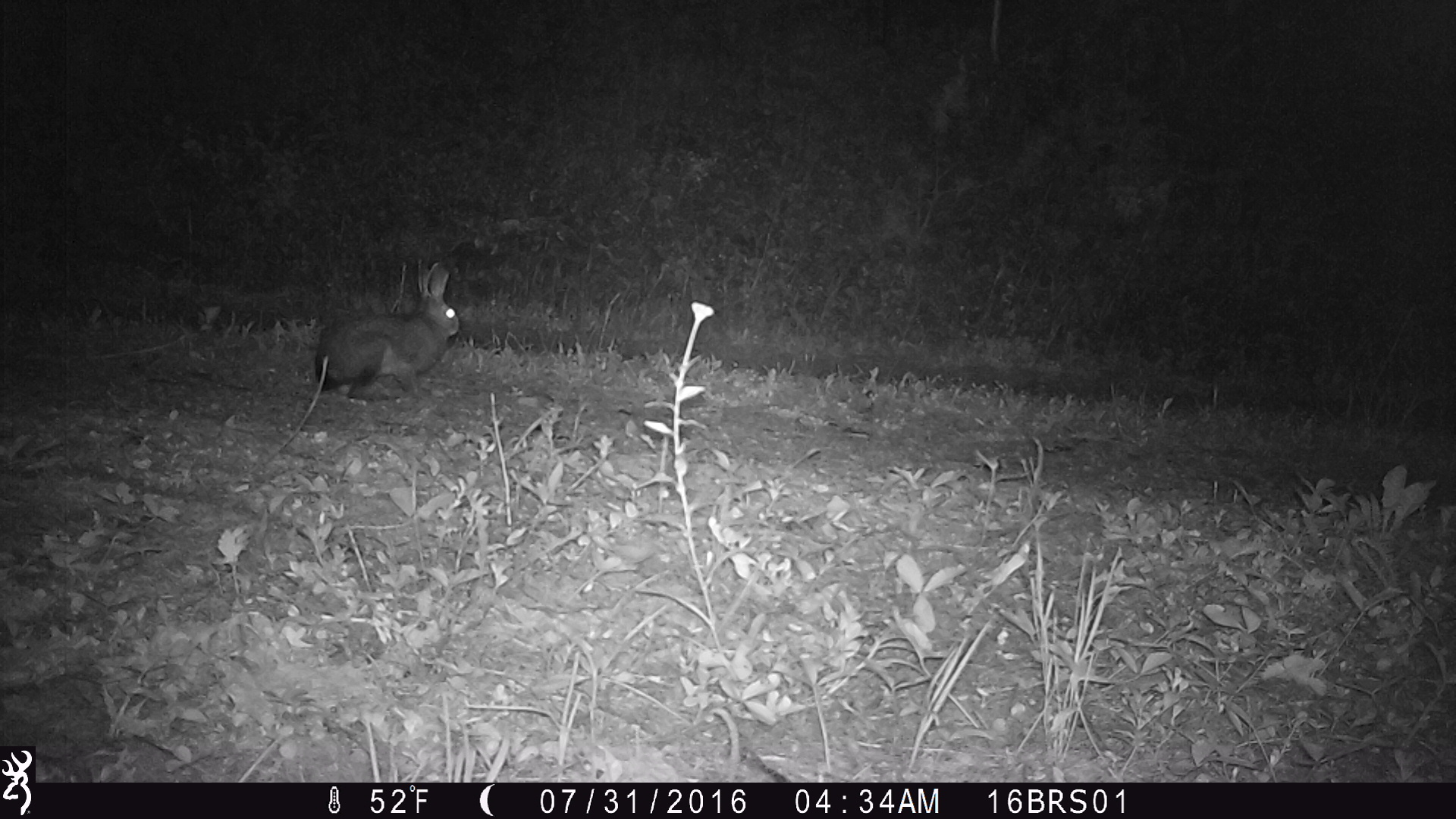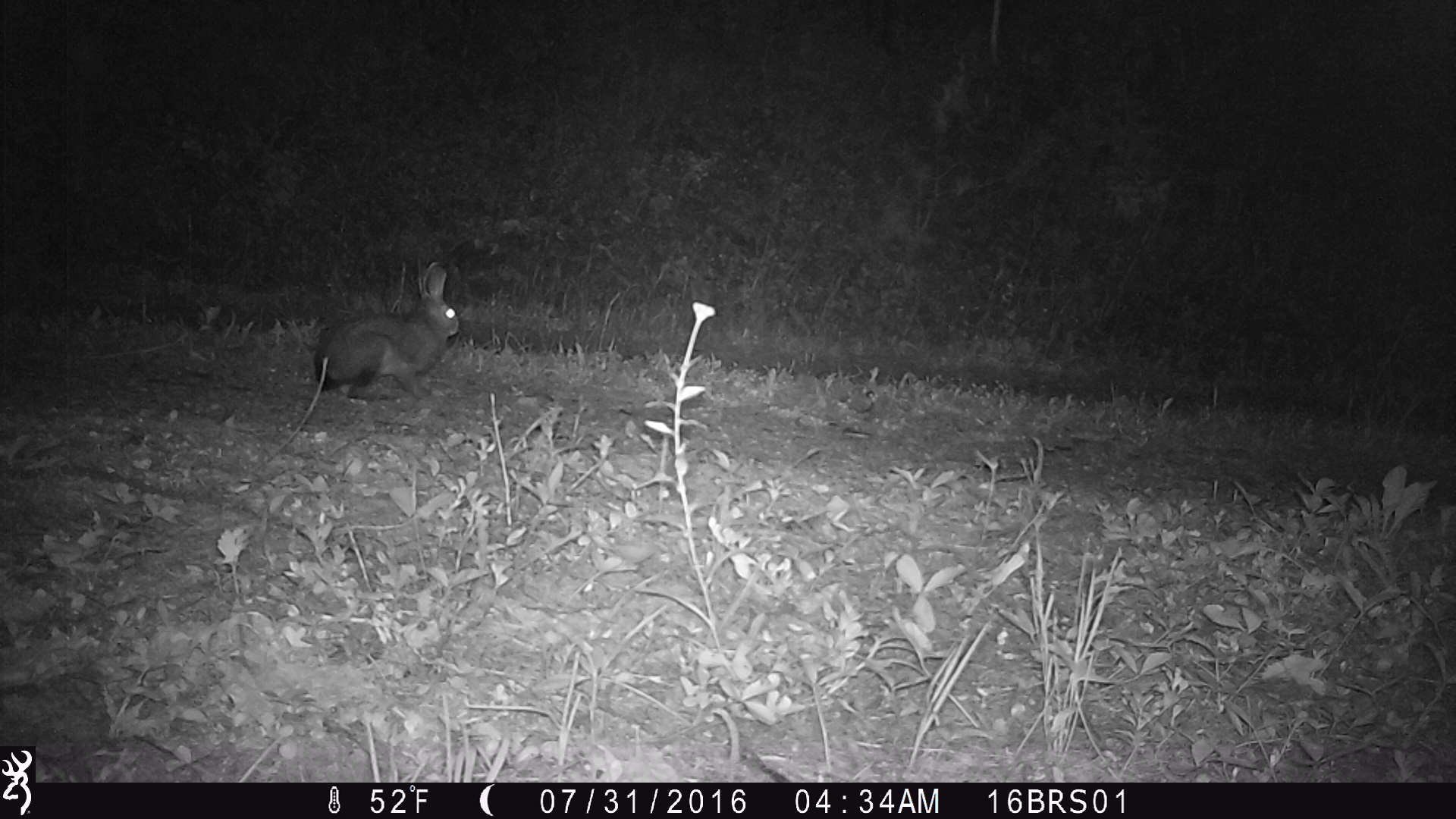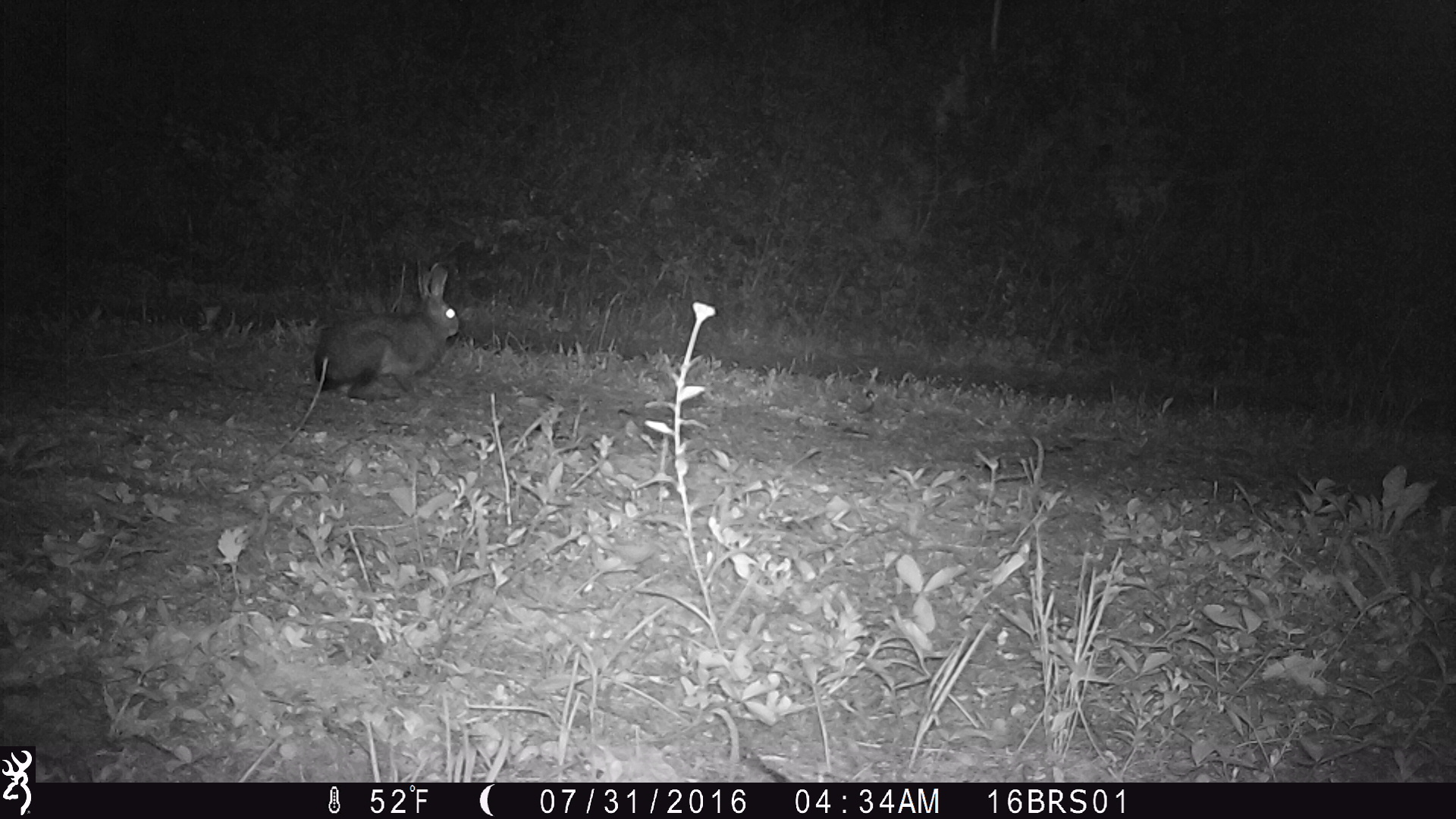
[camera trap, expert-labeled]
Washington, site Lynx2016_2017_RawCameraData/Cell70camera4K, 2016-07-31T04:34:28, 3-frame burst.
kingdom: Animalia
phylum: Chordata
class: Mammalia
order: Lagomorpha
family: Leporidae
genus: Lepus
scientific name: Lepus americanus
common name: snowshoe hare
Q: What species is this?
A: Lepus americanus (snowshoe hare).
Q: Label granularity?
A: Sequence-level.